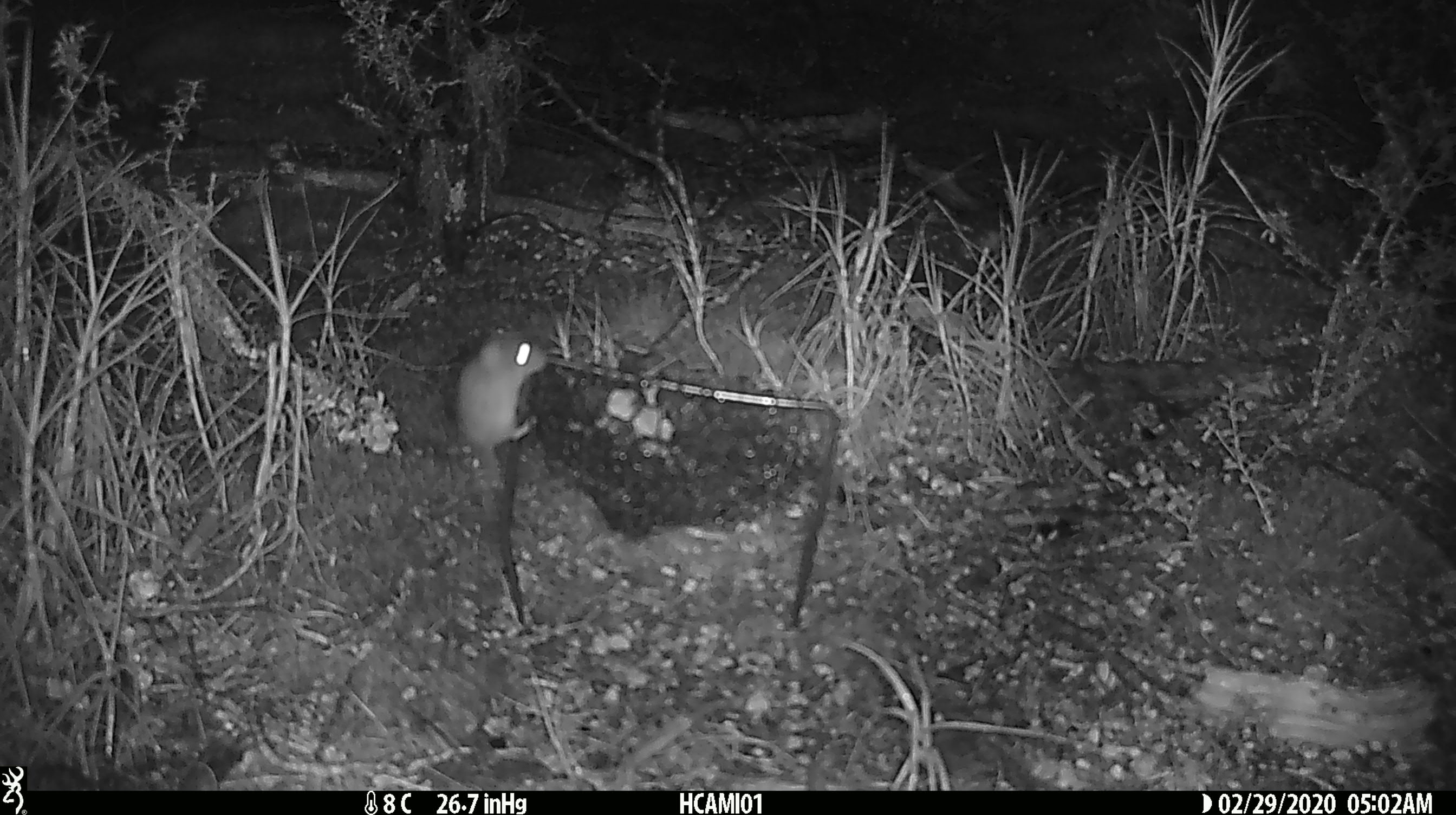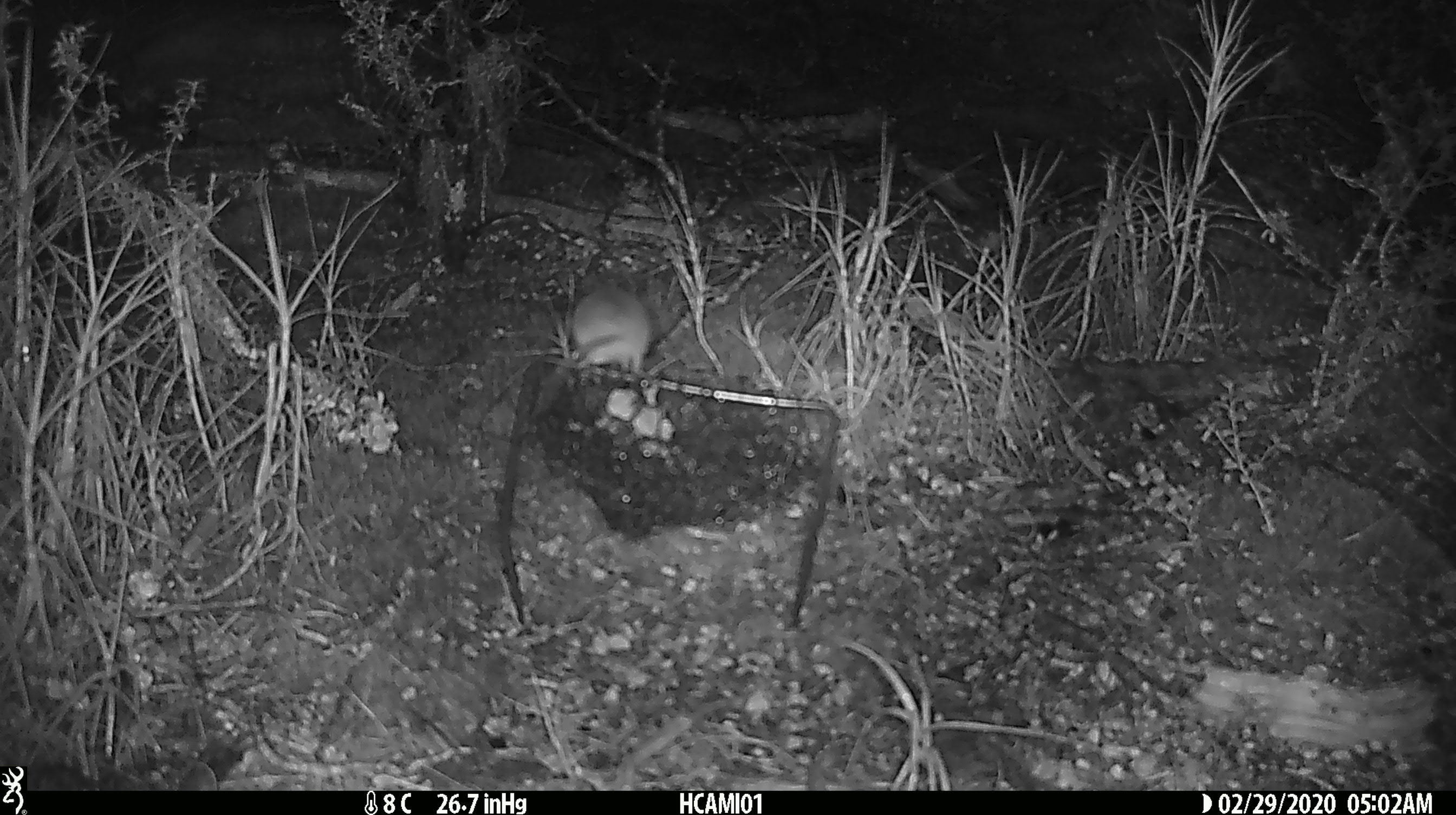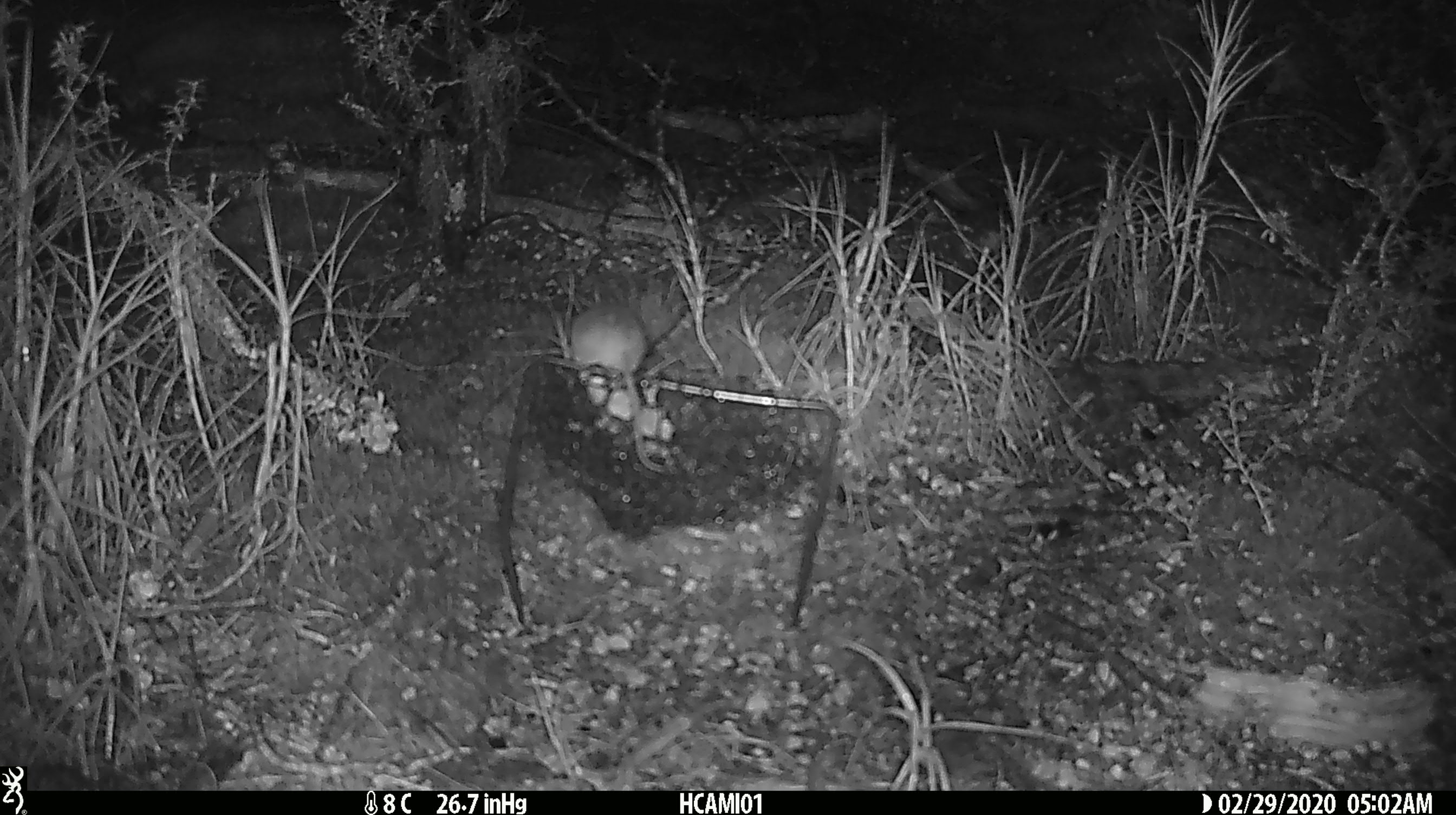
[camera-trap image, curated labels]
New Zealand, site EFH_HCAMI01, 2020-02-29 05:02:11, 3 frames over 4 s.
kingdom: Animalia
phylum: Chordata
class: Mammalia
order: Rodentia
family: Muridae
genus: Mus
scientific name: Mus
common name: mouse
Mouse (Mus).